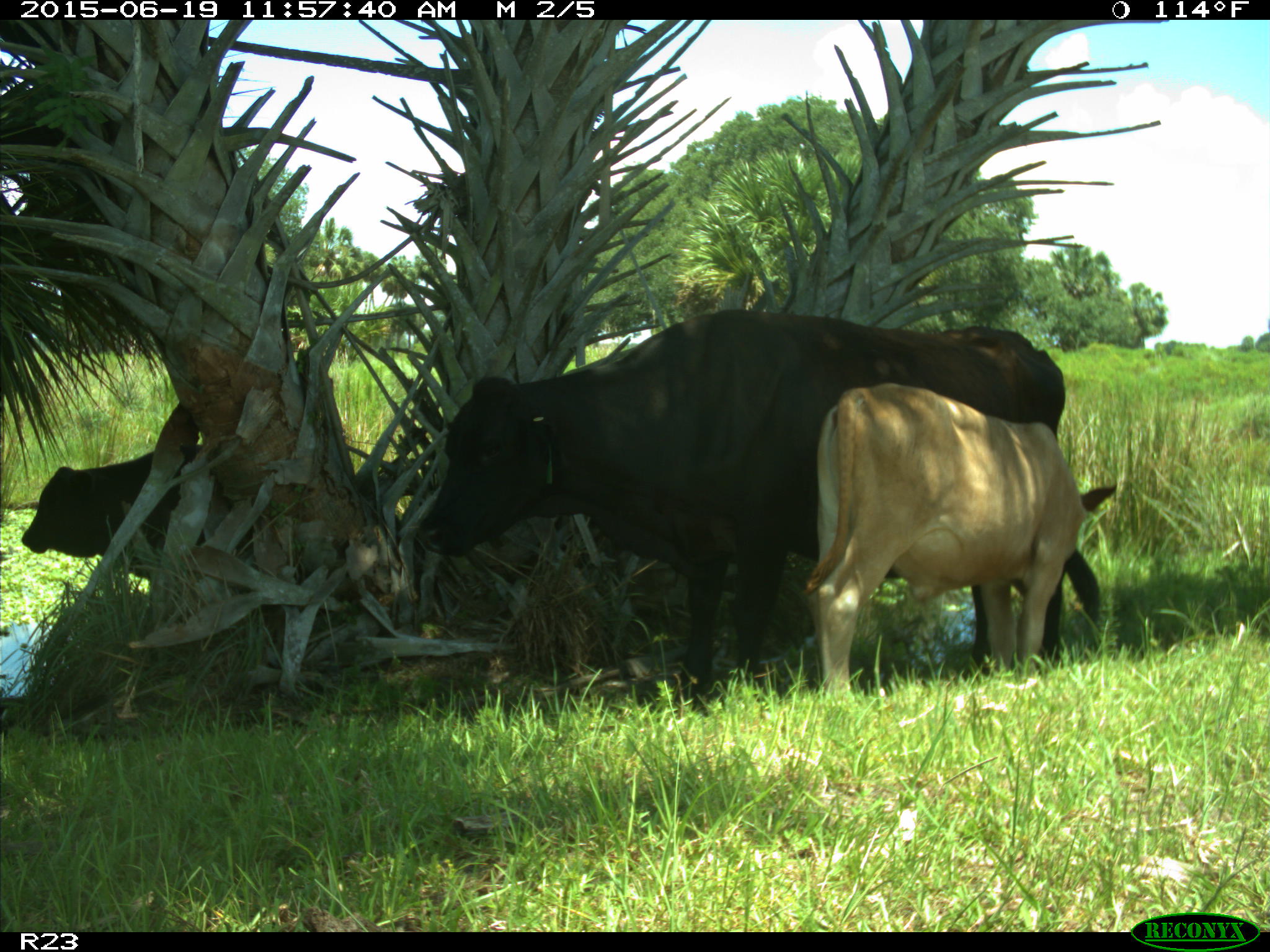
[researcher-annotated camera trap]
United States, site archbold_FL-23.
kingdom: Animalia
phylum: Chordata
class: Mammalia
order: Artiodactyla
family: Bovidae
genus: Bos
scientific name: Bos taurus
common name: domestic cow